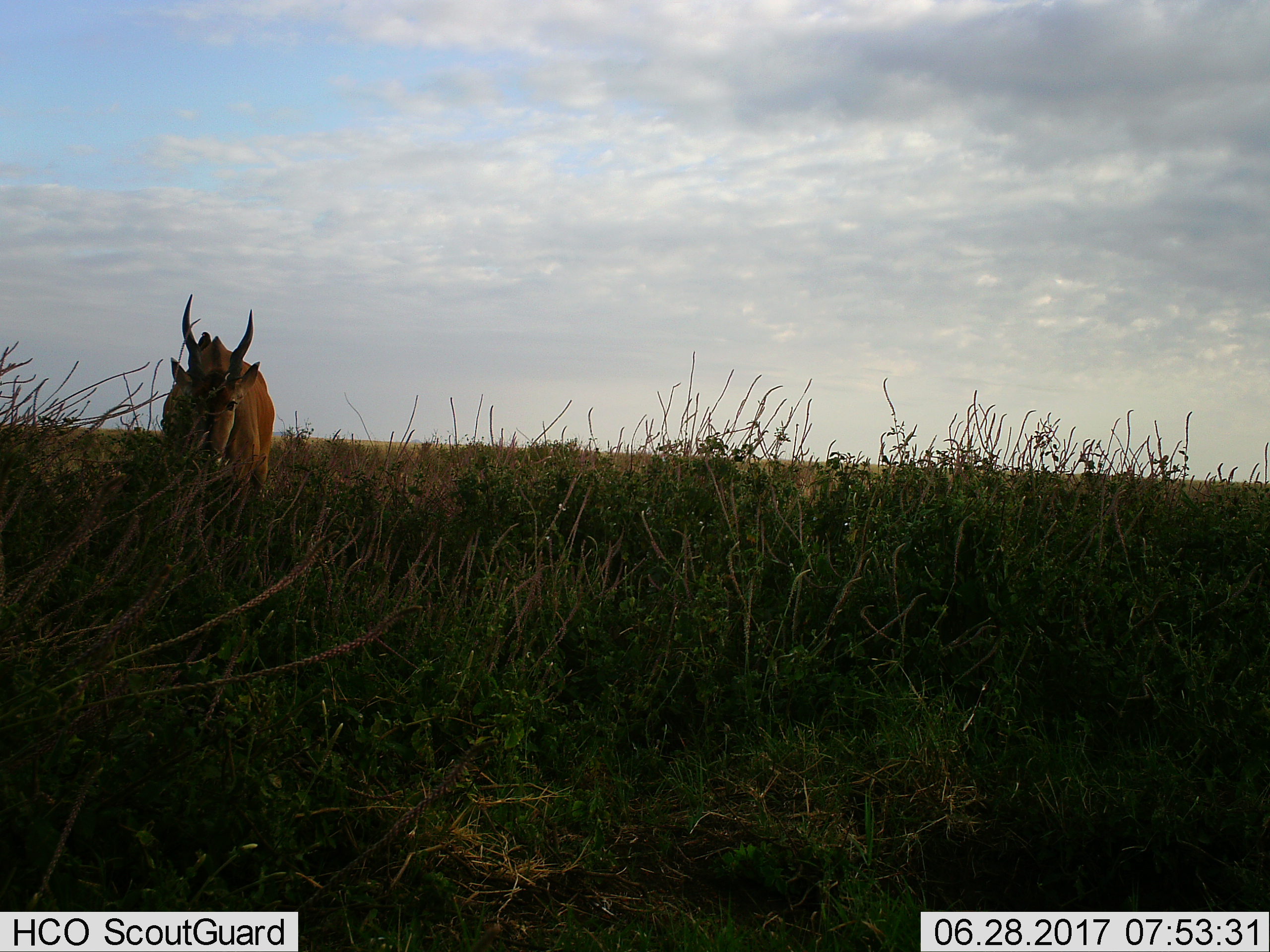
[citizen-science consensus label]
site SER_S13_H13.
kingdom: Animalia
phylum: Chordata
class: Mammalia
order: Artiodactyla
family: Bovidae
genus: Tragelaphus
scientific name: Tragelaphus oryx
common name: eland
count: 1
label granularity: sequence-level